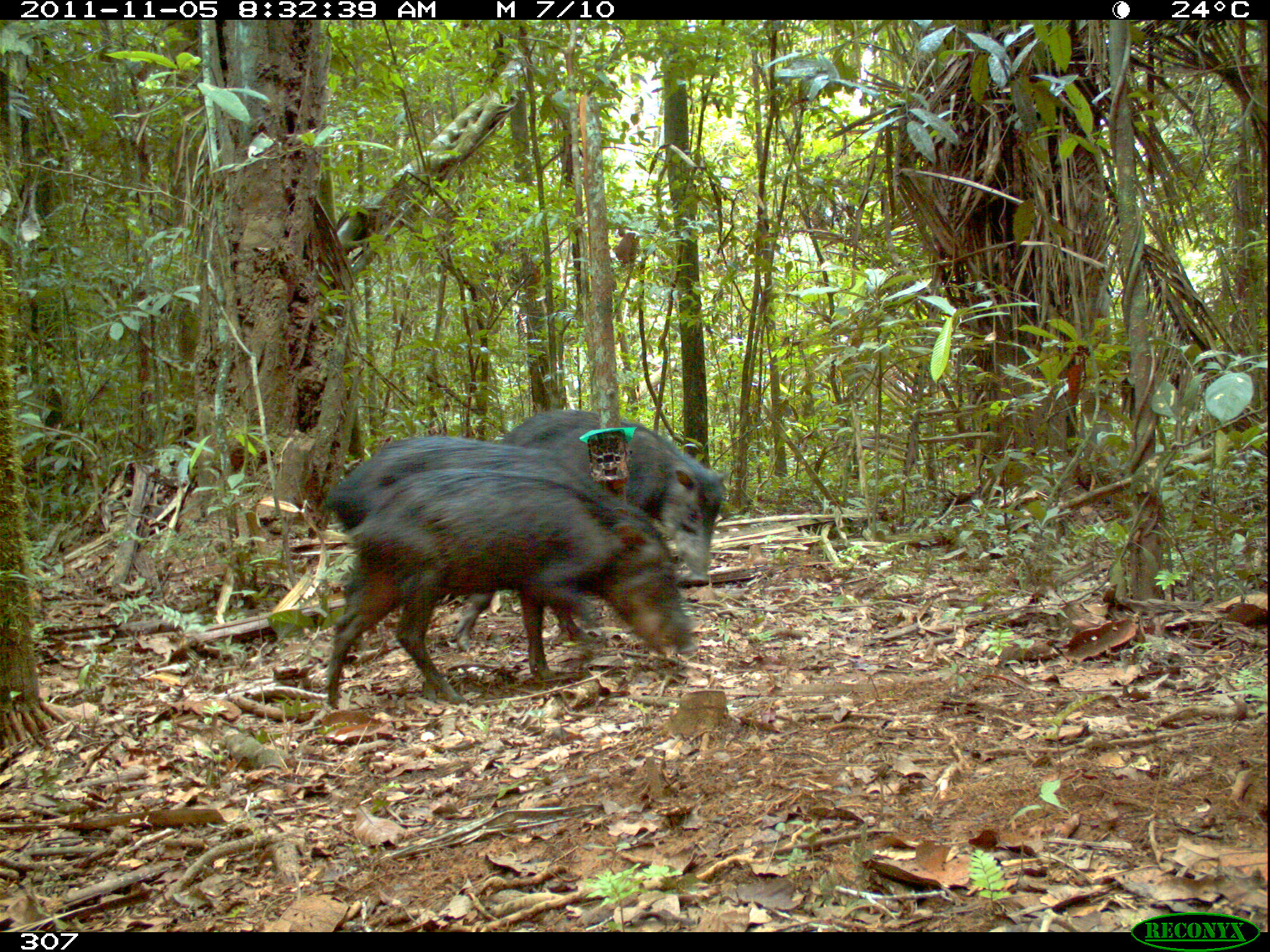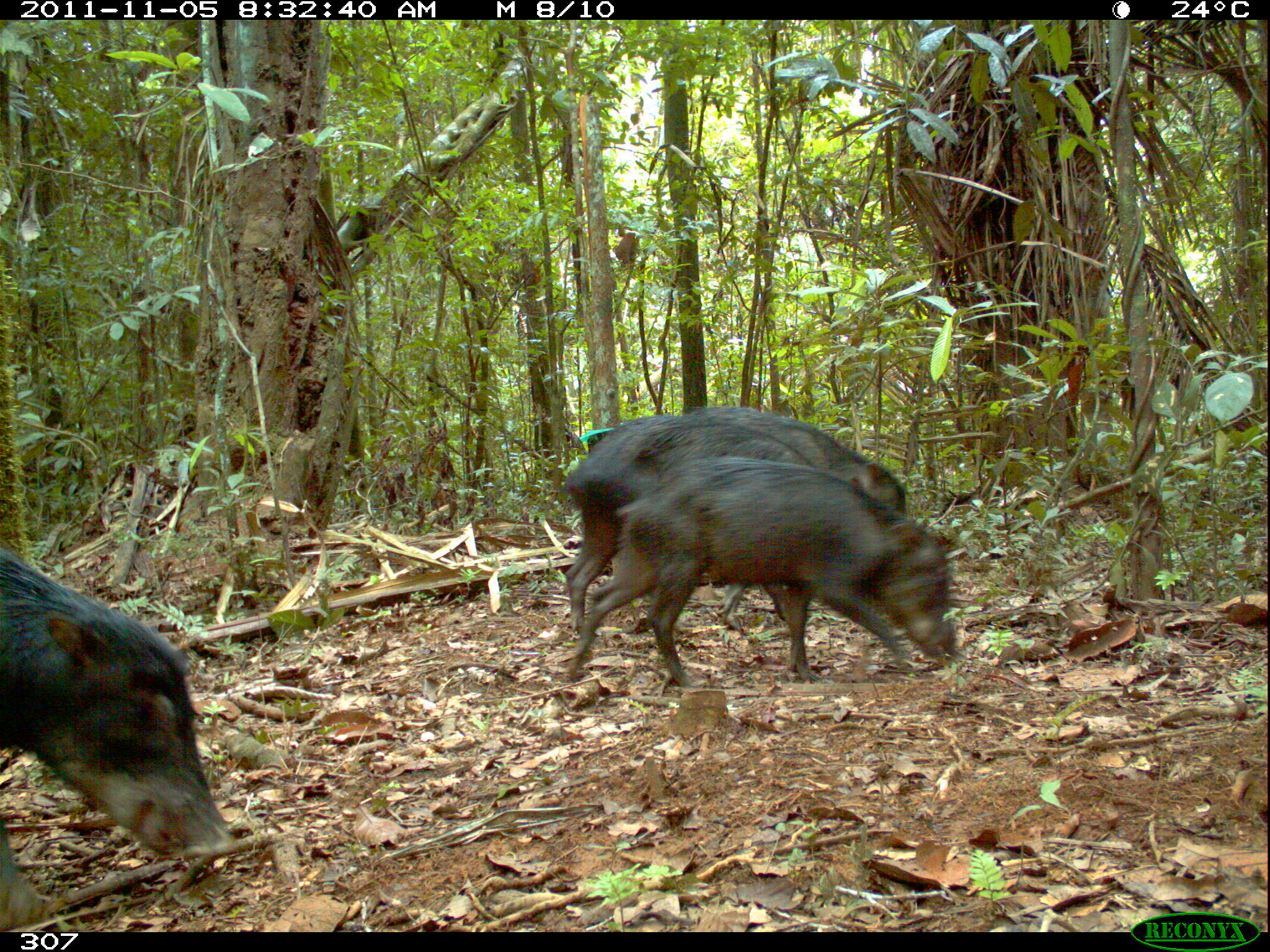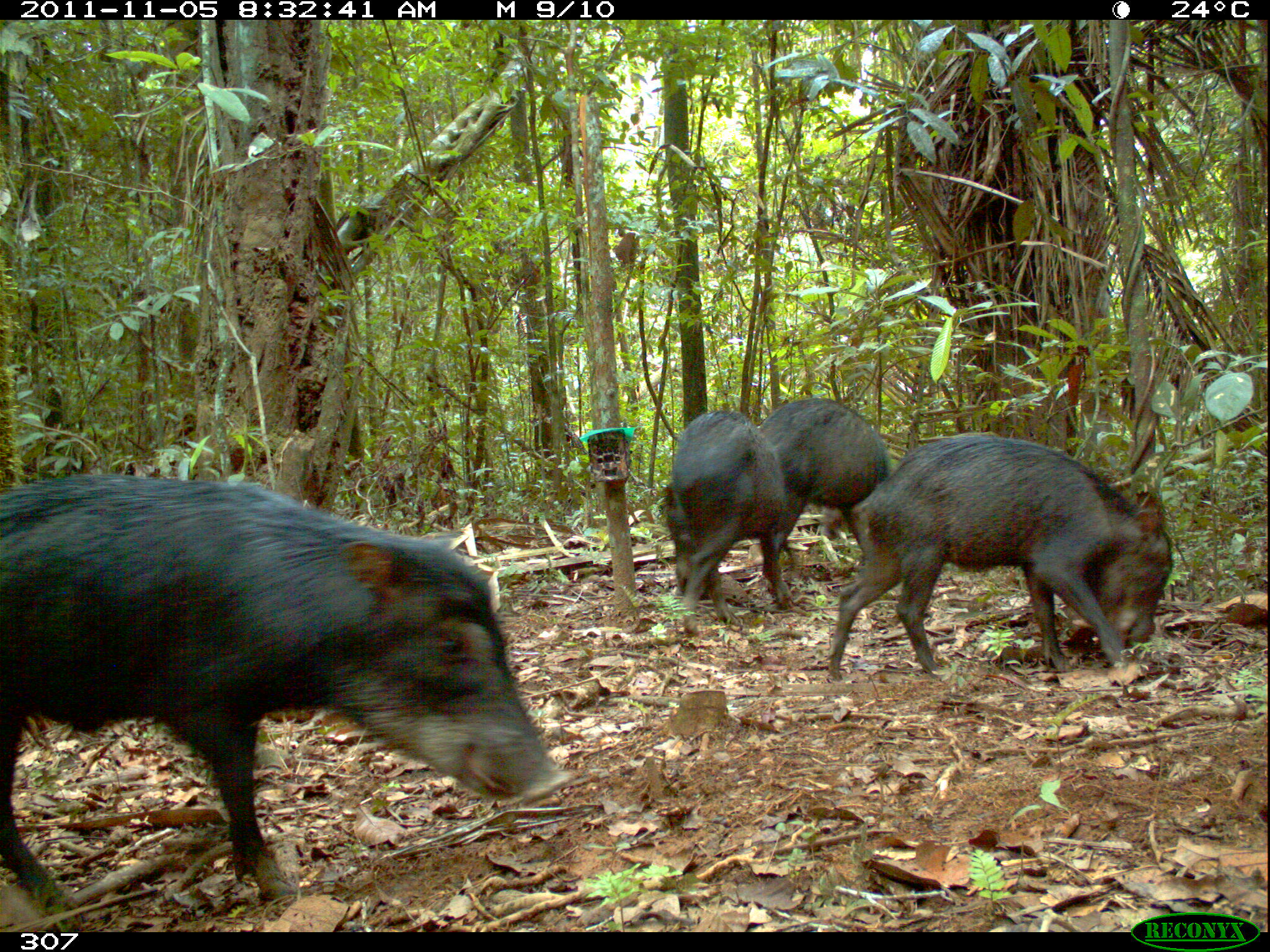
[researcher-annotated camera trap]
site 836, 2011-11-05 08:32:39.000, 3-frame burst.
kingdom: Animalia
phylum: Chordata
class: Mammalia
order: Artiodactyla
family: Tayassuidae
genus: Tayassu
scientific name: Tayassu pecari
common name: white-lipped peccary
Tayassu pecari (white-lipped peccary).